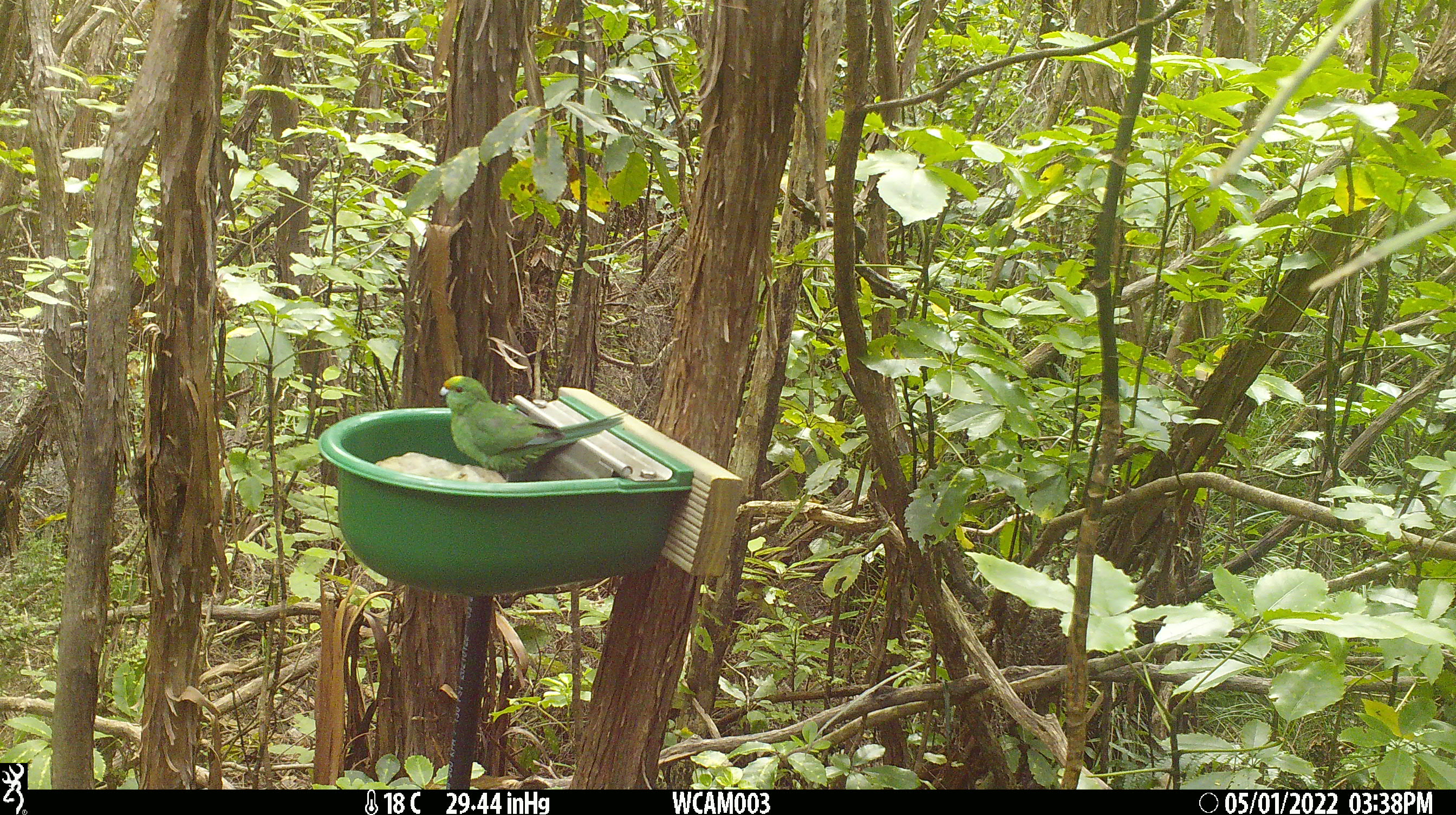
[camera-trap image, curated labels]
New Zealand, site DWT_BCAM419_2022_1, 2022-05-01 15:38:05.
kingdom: Animalia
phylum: Chordata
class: Aves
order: Psittaciformes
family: Psittaculidae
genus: Cyanoramphus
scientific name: Cyanoramphus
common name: parakeet